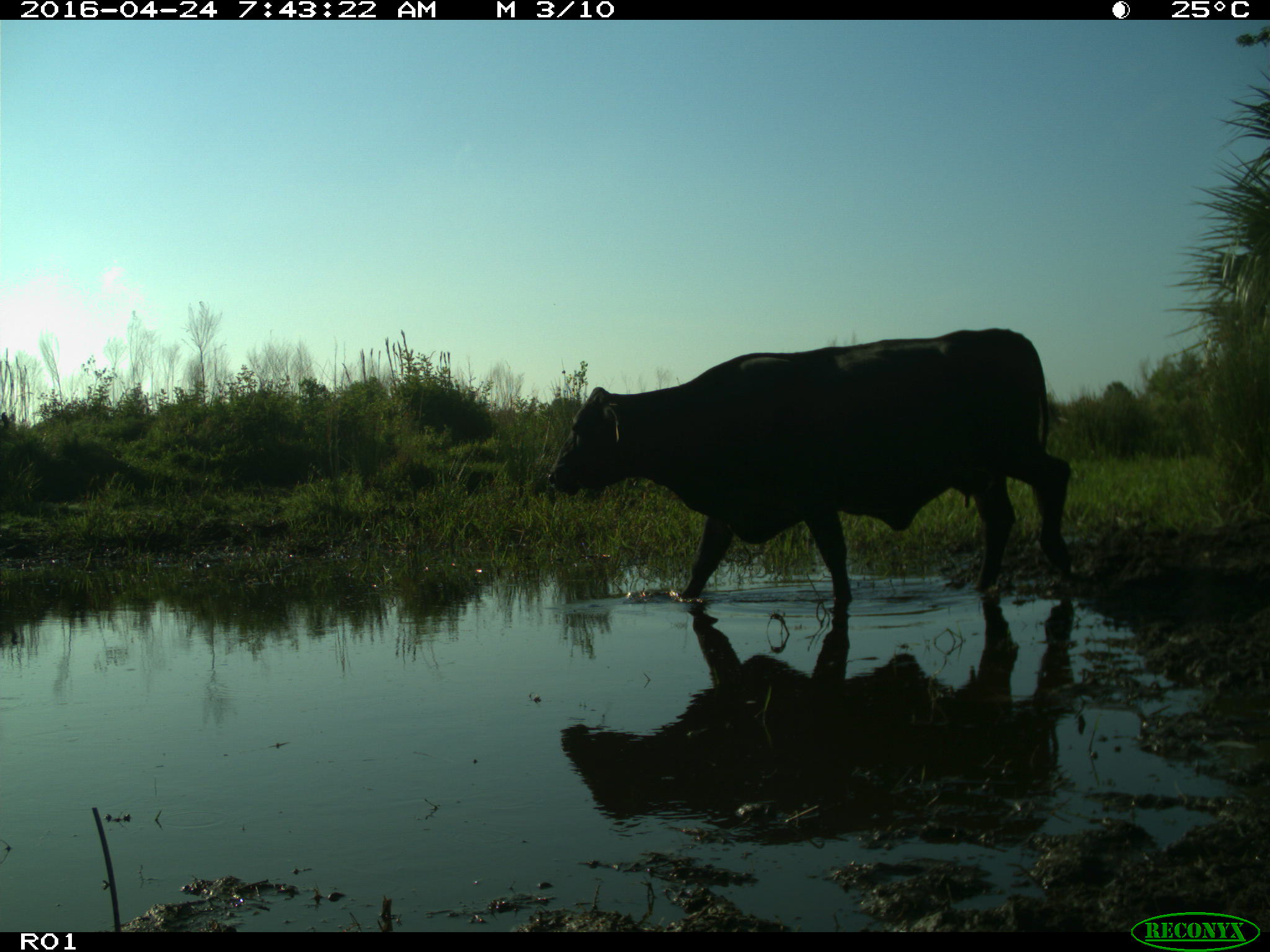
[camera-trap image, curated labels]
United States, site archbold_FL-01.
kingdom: Animalia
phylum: Chordata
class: Mammalia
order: Artiodactyla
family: Bovidae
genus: Bos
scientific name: Bos taurus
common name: domestic cow